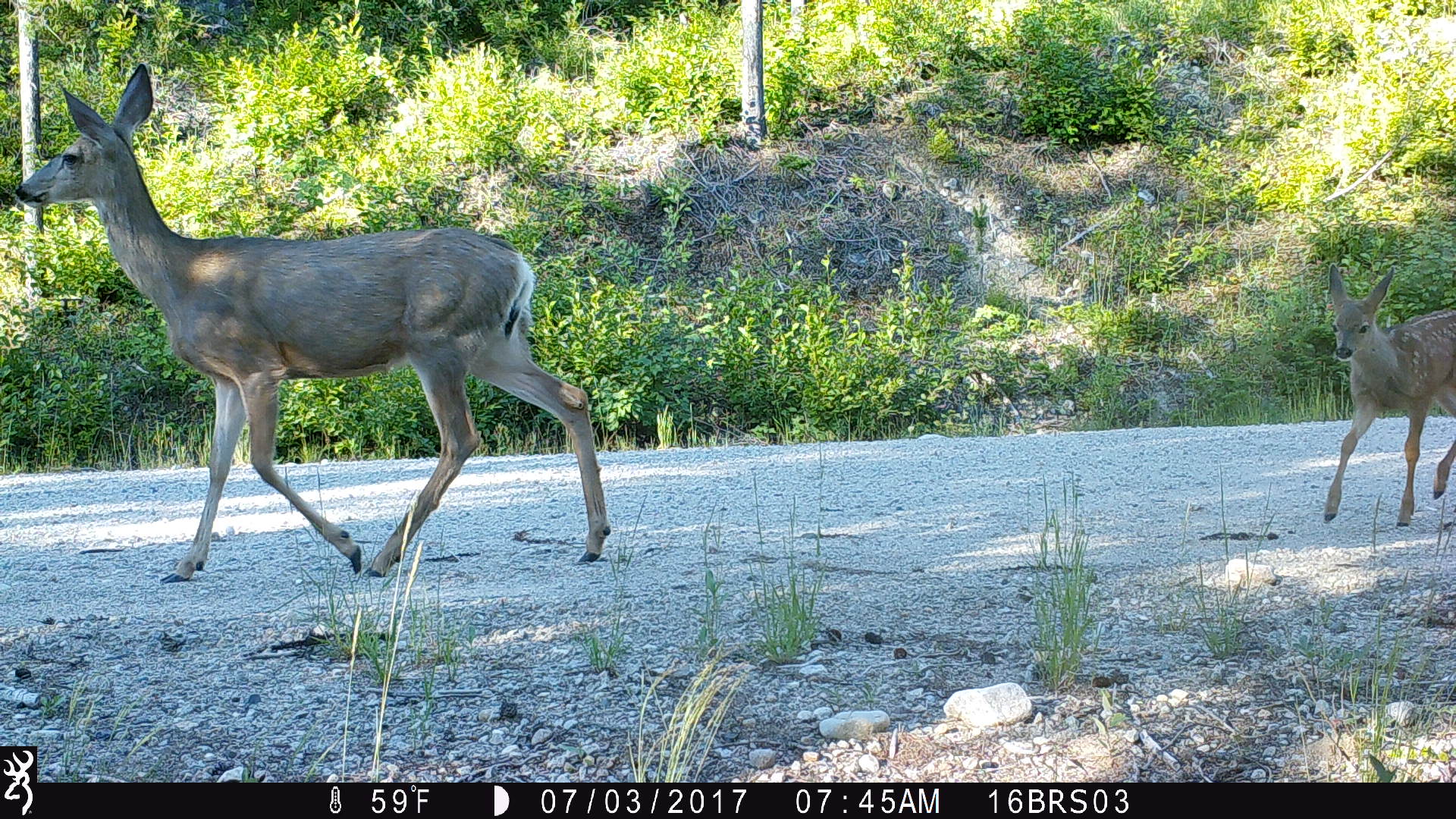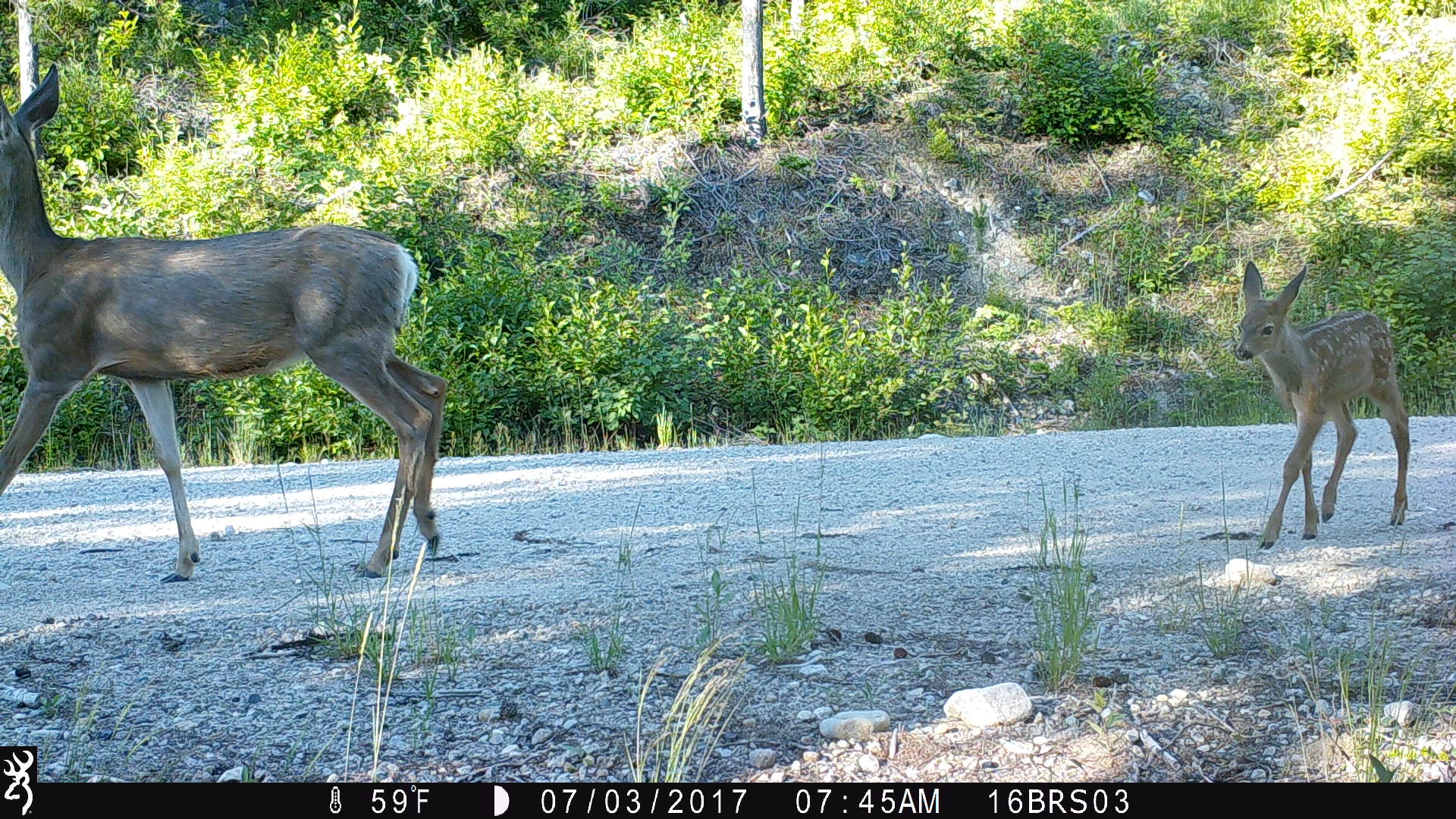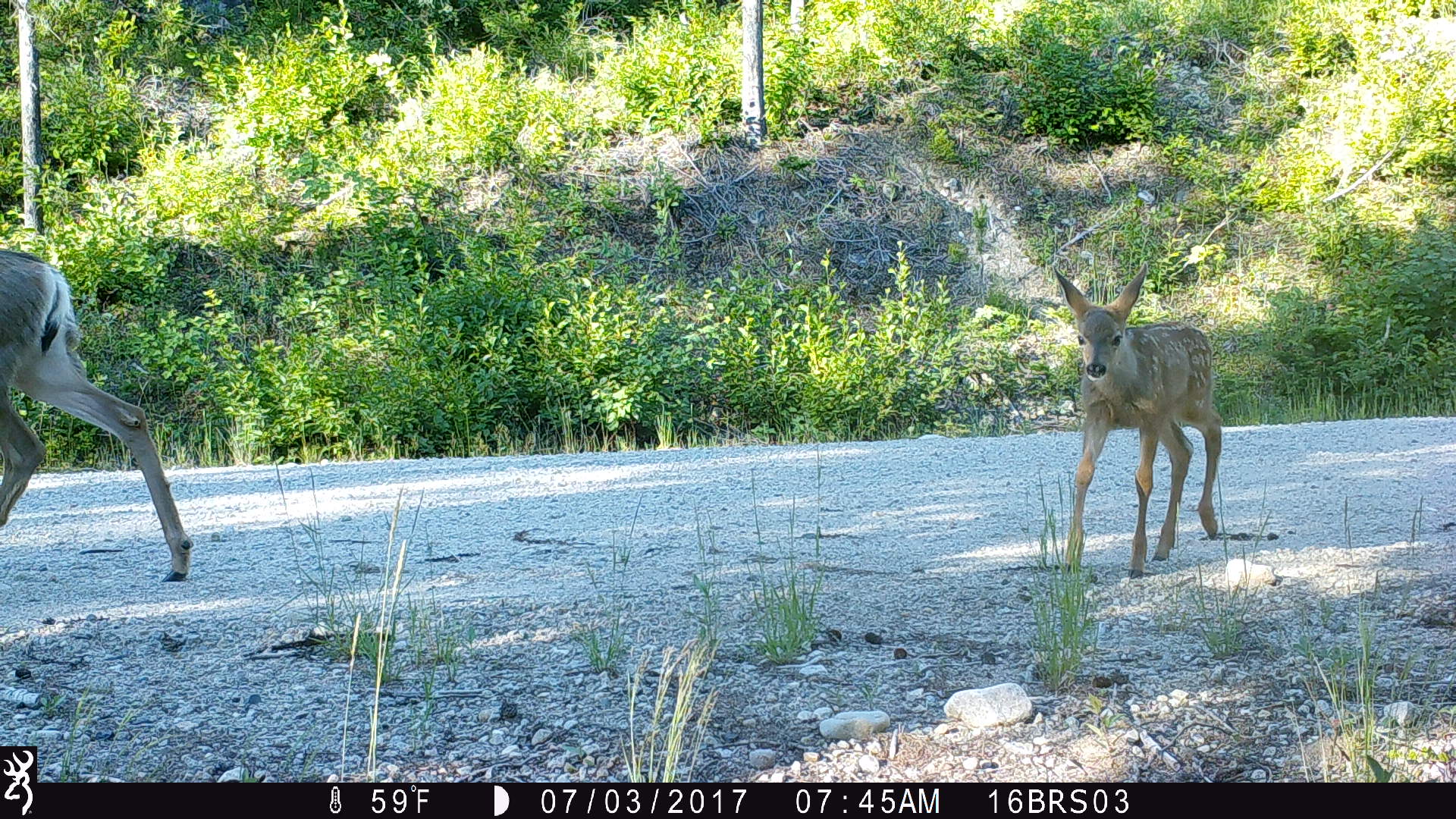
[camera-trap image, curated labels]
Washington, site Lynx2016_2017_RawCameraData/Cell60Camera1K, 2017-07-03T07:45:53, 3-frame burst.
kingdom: Animalia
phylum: Chordata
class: Mammalia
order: Artiodactyla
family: Cervidae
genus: Odocoileus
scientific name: Odocoileus hemionus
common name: mule deer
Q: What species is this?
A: Odocoileus hemionus (mule deer).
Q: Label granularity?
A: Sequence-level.